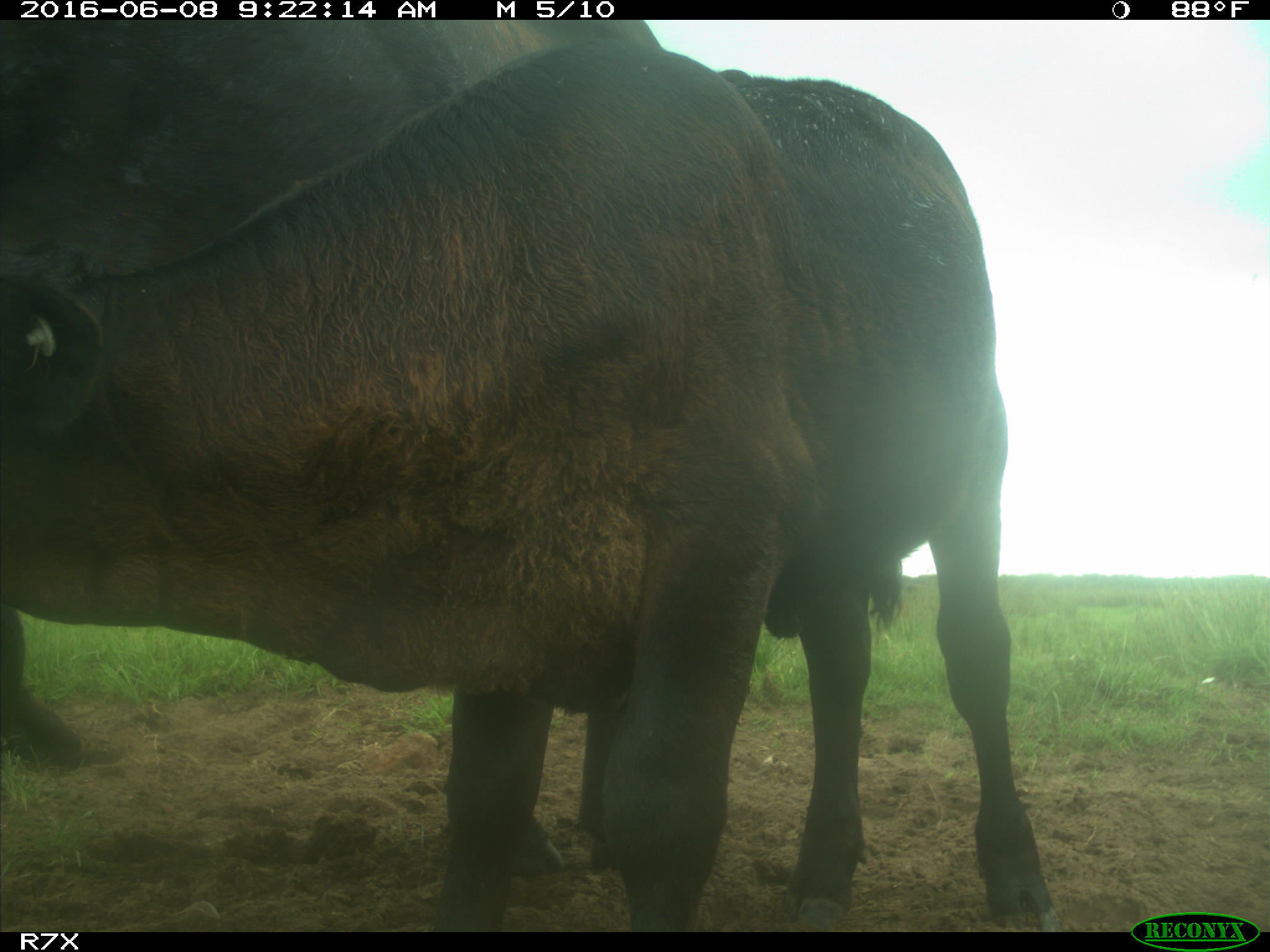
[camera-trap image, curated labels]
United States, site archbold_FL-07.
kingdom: Animalia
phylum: Chordata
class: Mammalia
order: Artiodactyla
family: Bovidae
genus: Bos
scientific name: Bos taurus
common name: domestic cow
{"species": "Bos taurus (domestic cow)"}